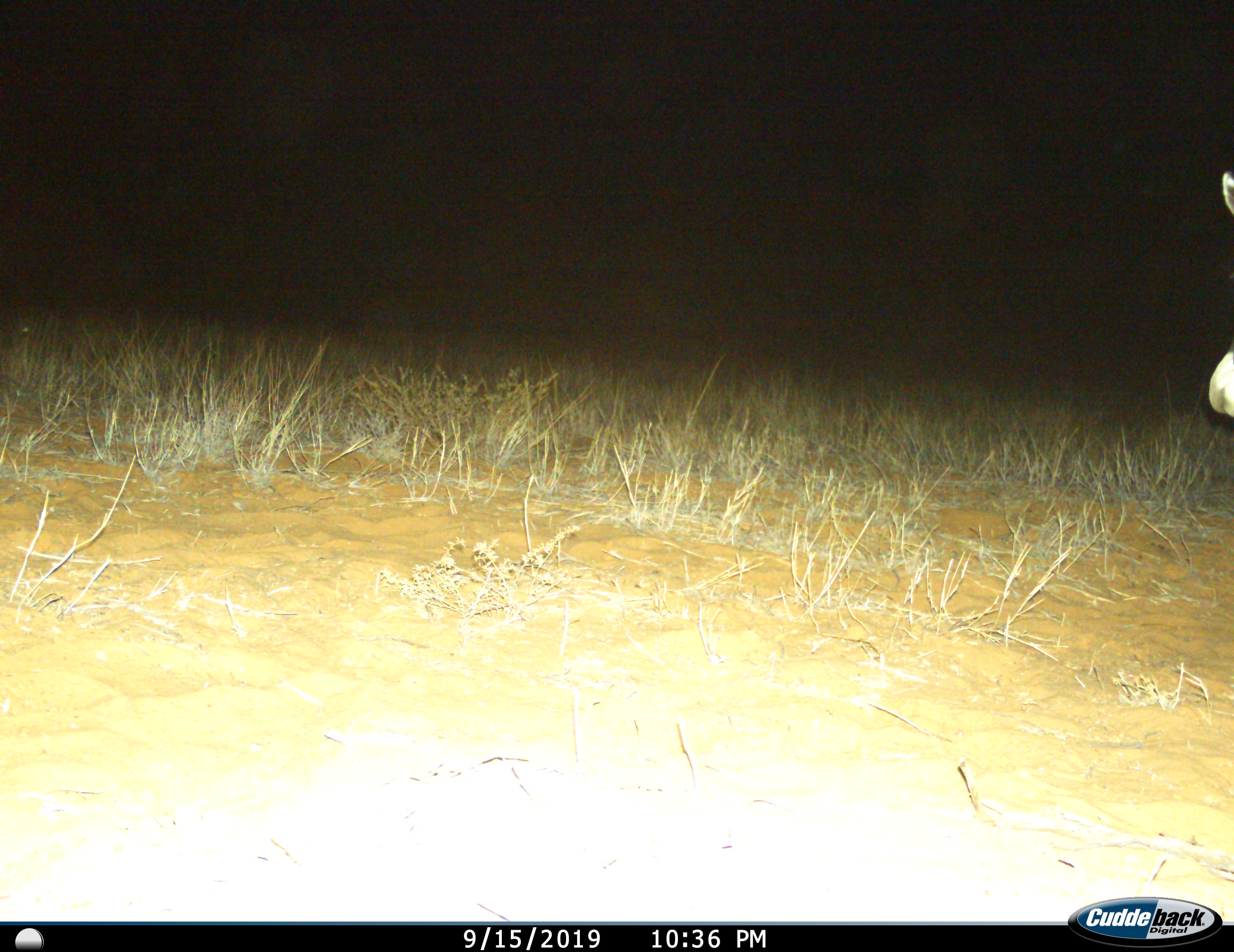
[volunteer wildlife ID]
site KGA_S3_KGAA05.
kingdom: Animalia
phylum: Chordata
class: Mammalia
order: Artiodactyla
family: Bovidae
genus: Oryx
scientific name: Oryx gazella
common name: gemsbok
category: oryx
Oryx (gemsbok) (Oryx gazella), count 1. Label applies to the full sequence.